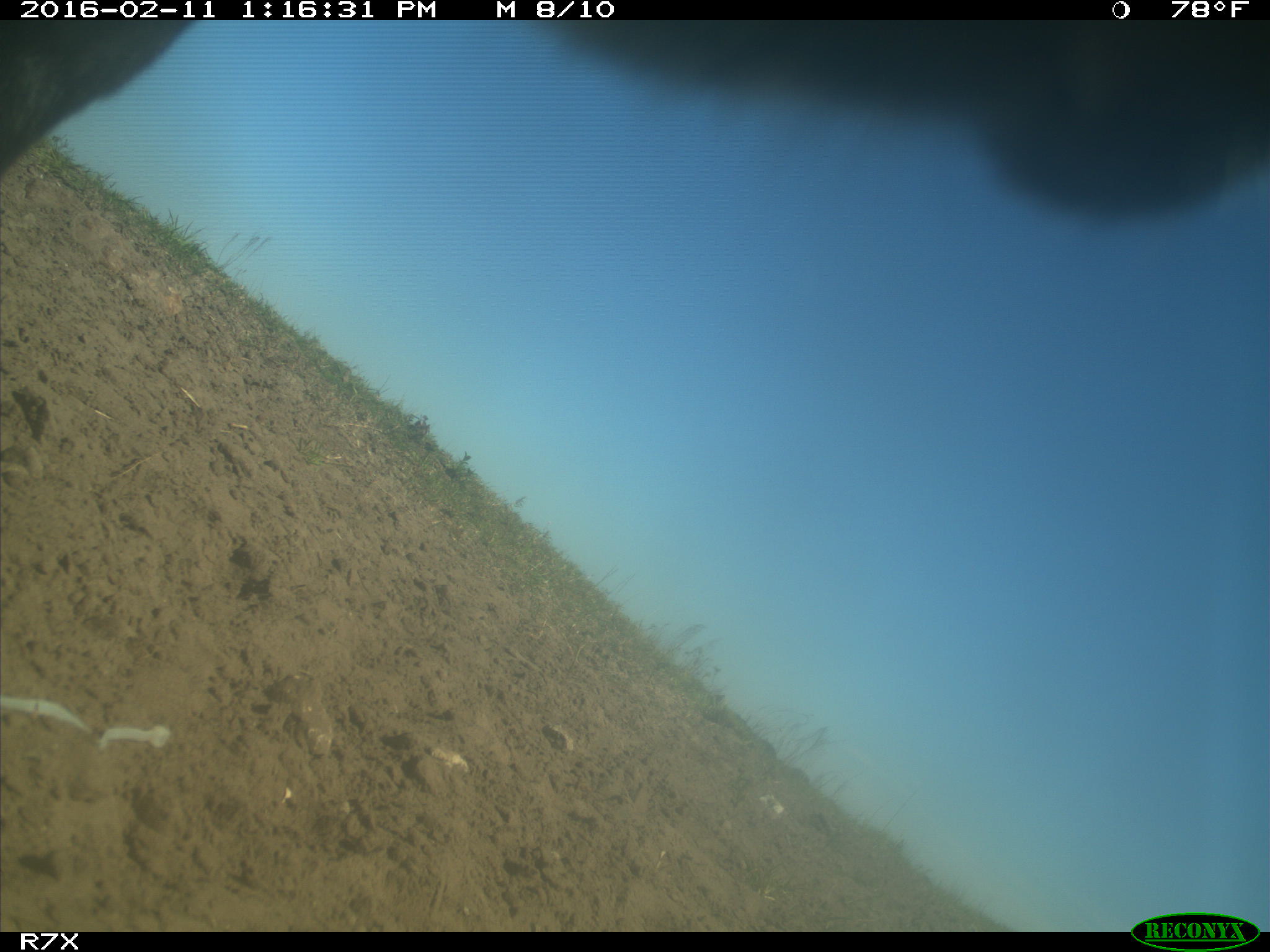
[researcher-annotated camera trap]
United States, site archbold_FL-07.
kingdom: Animalia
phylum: Chordata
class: Mammalia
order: Artiodactyla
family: Bovidae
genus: Bos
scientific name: Bos taurus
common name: domestic cow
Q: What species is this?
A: Bos taurus (domestic cow).